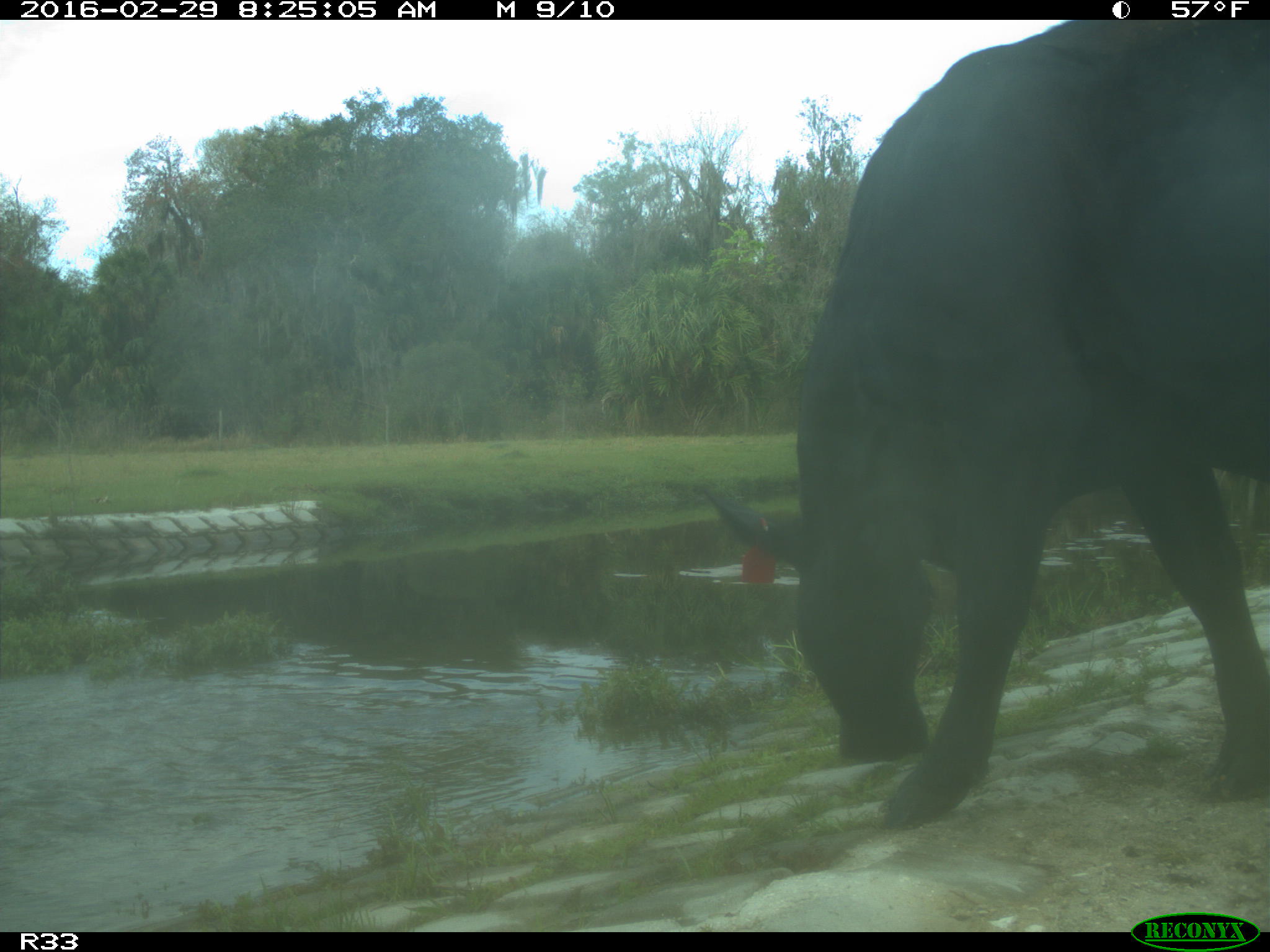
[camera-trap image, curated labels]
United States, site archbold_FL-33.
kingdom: Animalia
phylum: Chordata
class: Mammalia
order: Artiodactyla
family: Bovidae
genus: Bos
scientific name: Bos taurus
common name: domestic cow